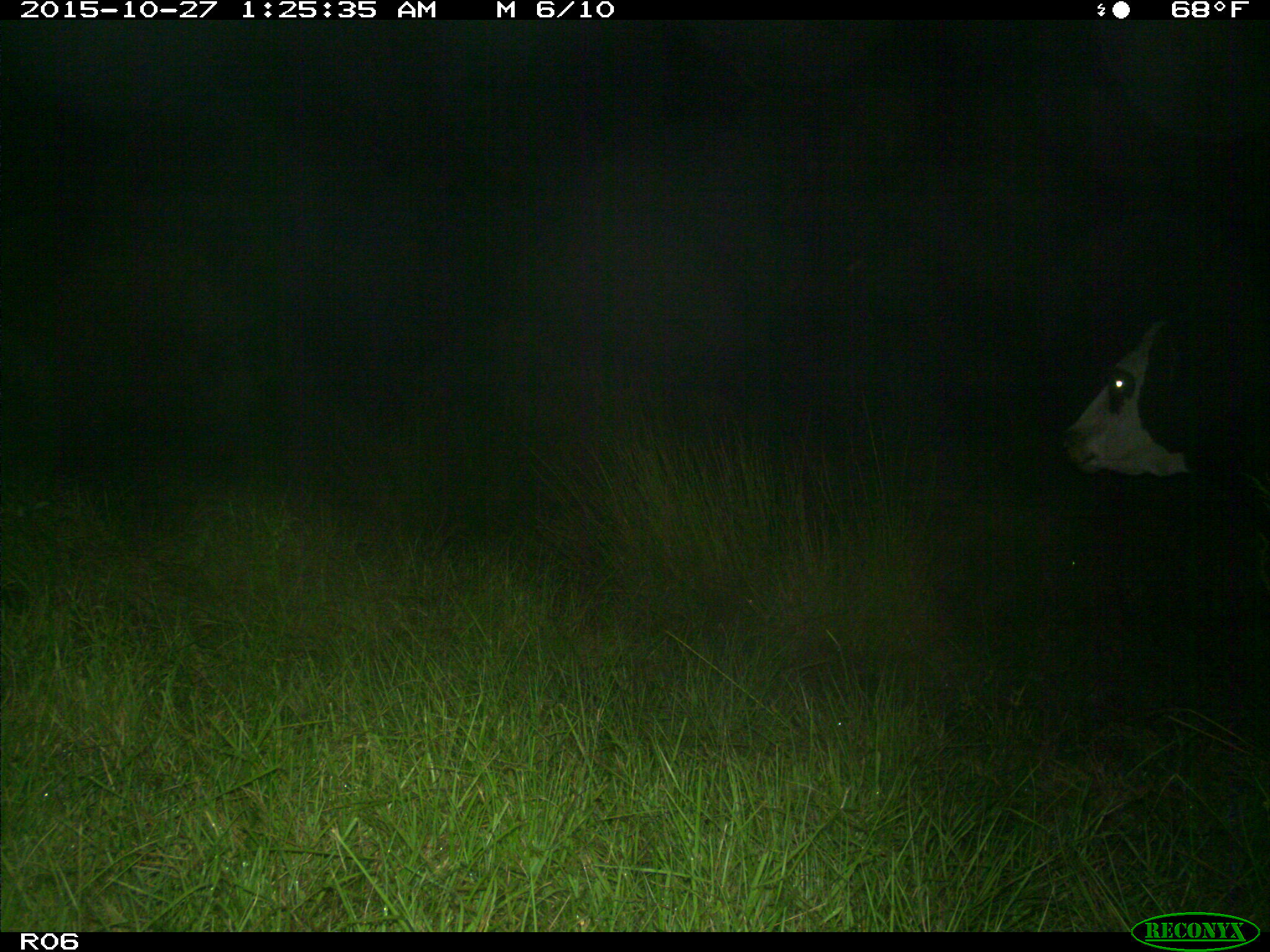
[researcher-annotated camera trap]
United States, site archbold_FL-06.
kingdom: Animalia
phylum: Chordata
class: Mammalia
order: Artiodactyla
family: Bovidae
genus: Bos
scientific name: Bos taurus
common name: domestic cow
Bos taurus (domestic cow).